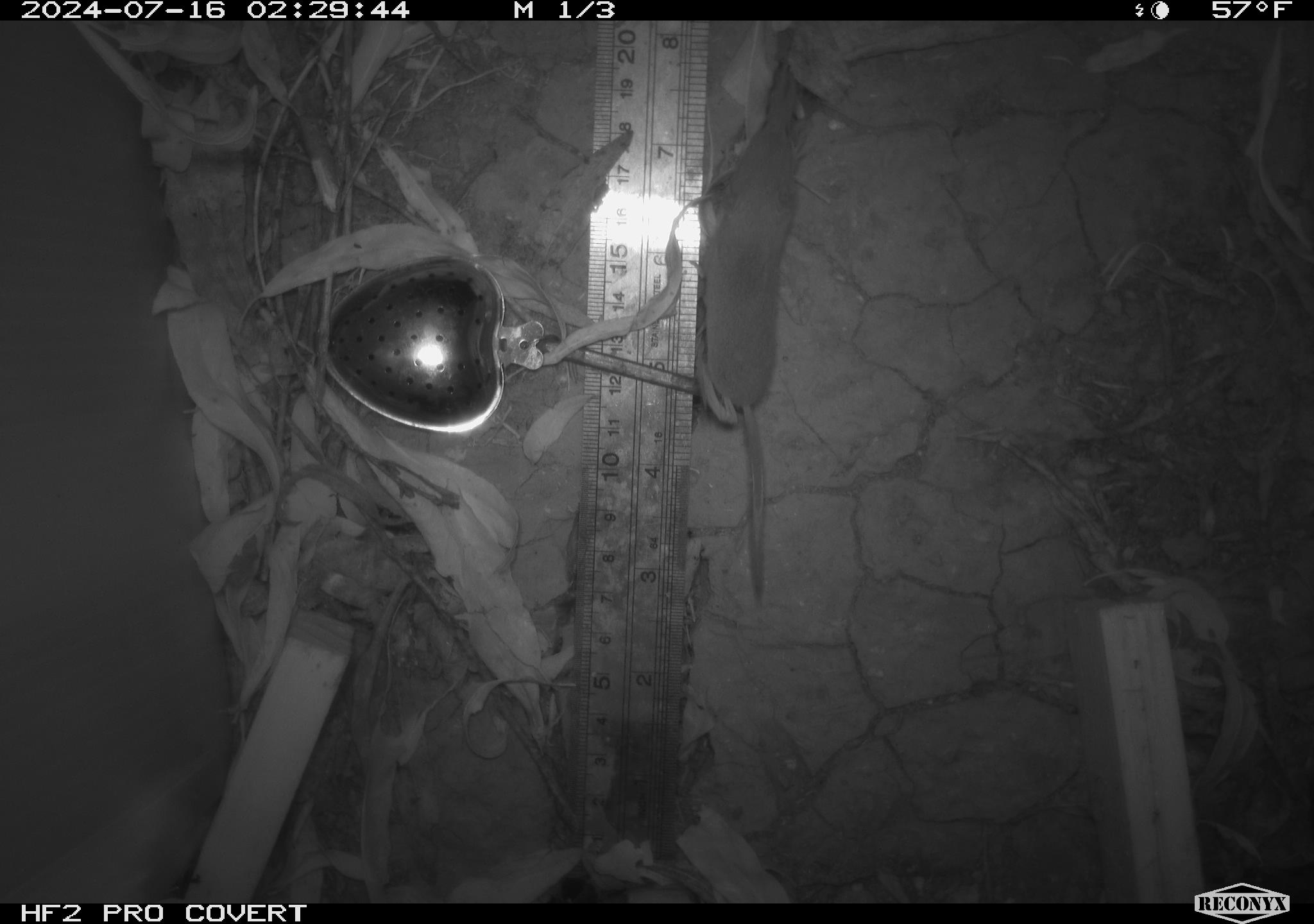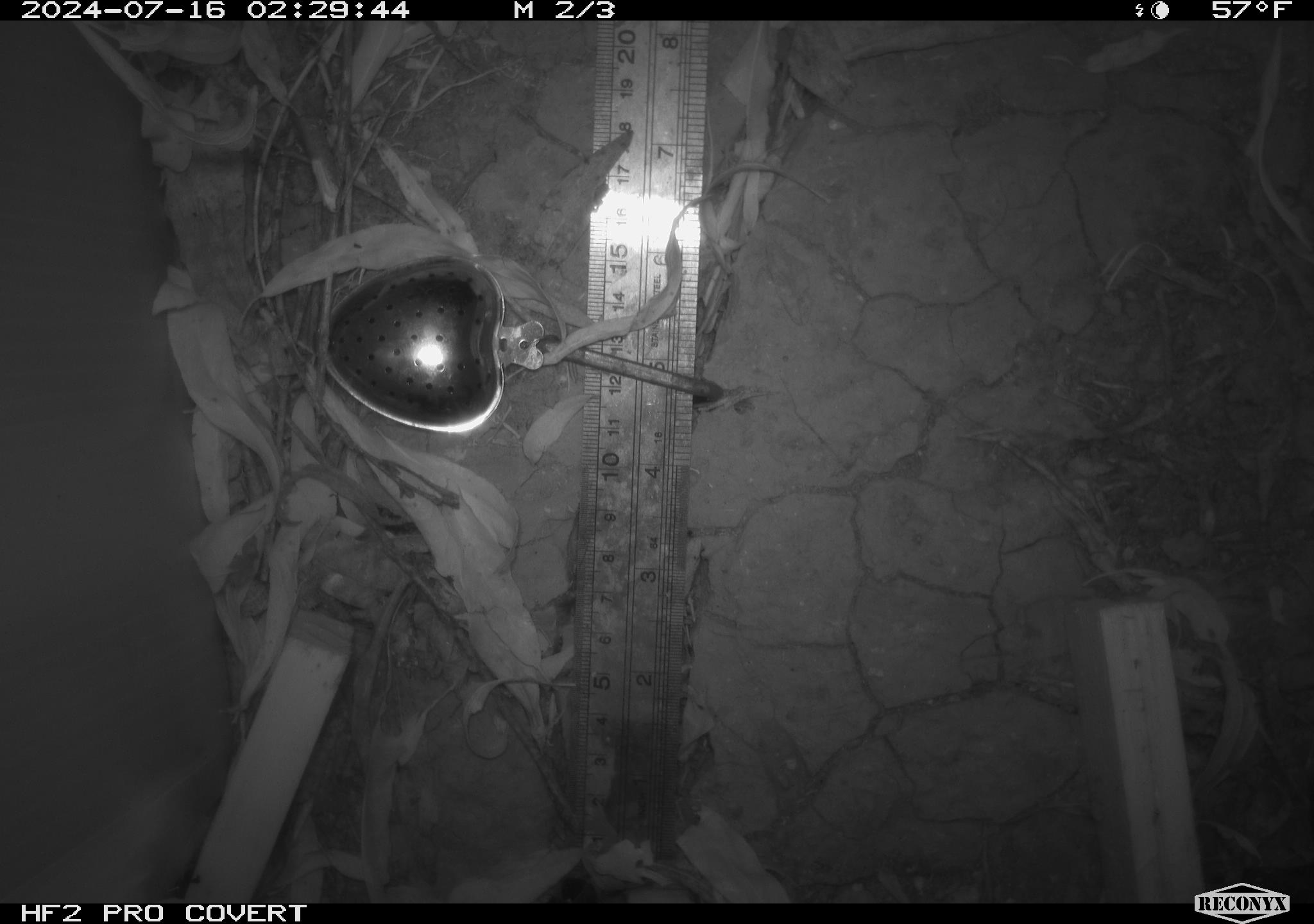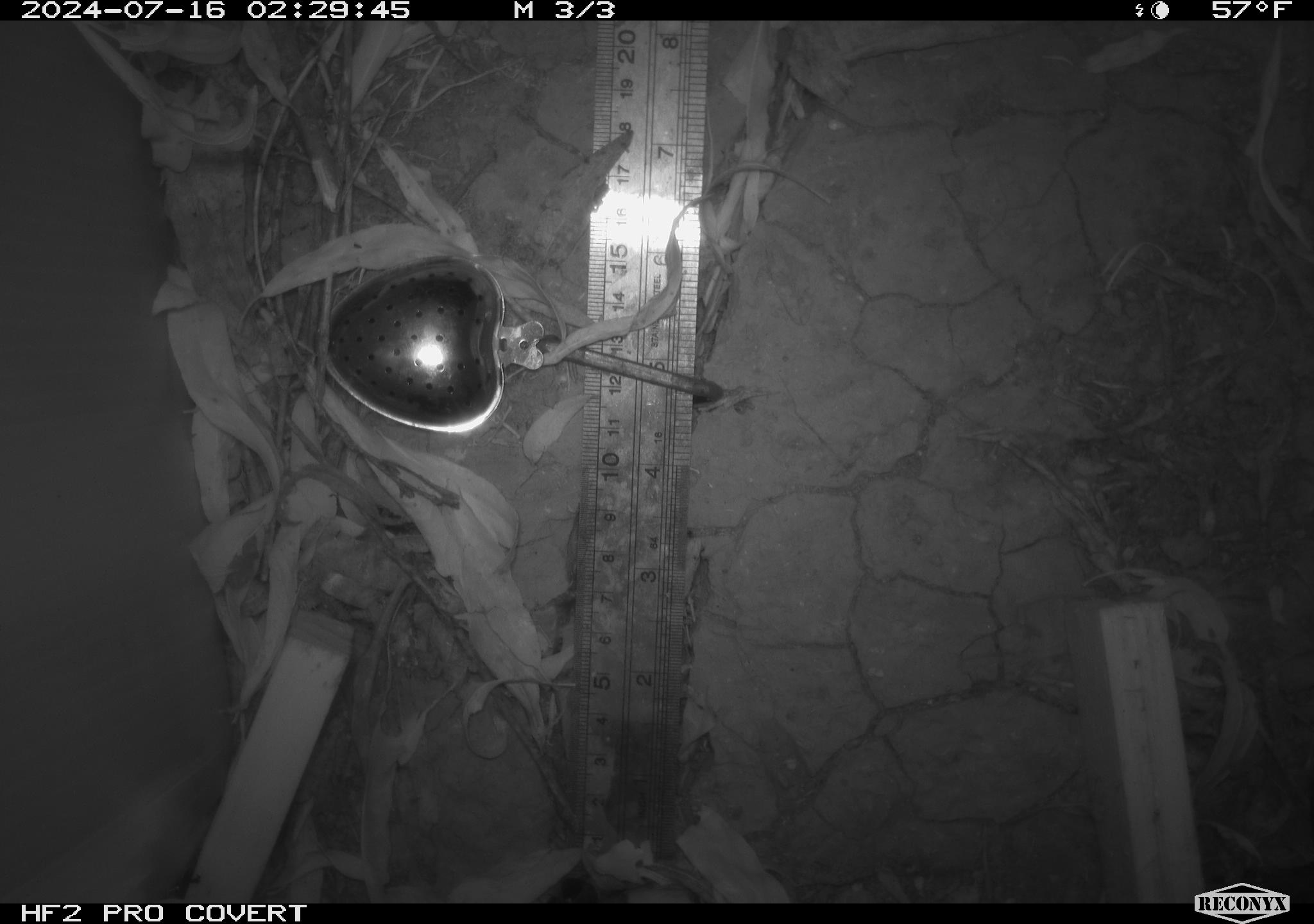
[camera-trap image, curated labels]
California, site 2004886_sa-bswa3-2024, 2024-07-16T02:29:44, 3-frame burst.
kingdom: Animalia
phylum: Chordata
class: Mammalia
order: Eulipotyphla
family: Soricidae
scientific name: Soricidae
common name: shrews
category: soricidae family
Soricidae family (shrews) (Soricidae).